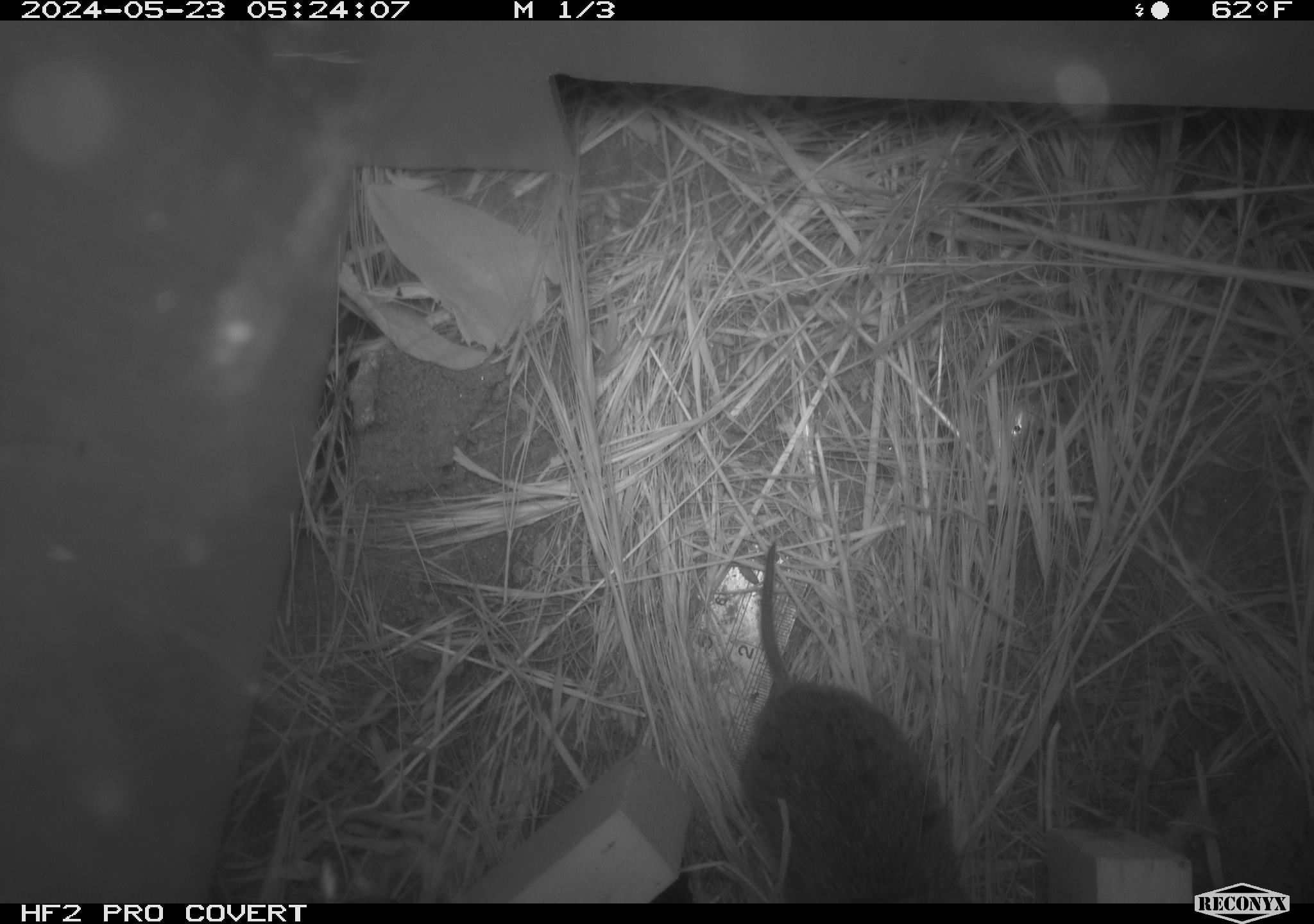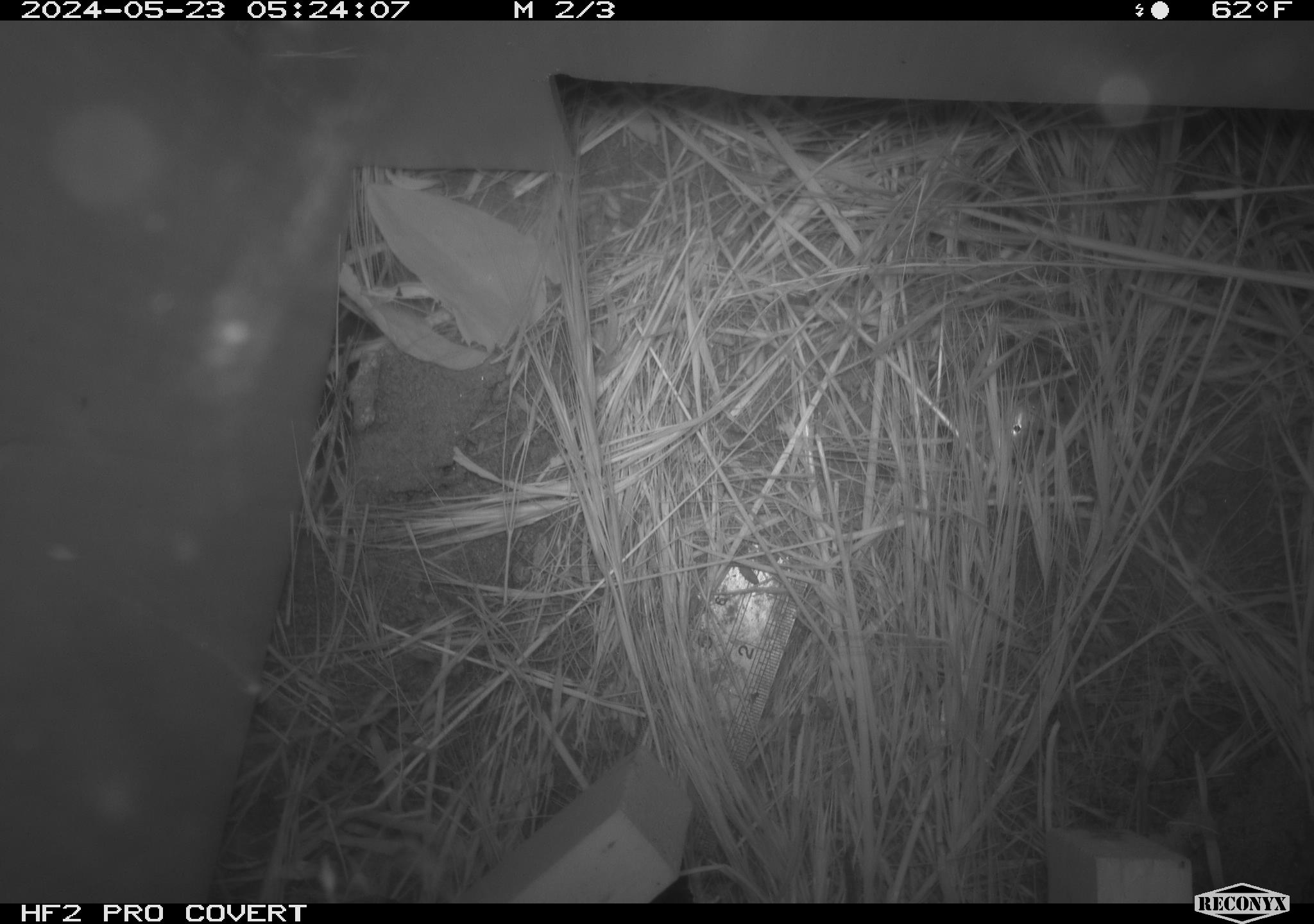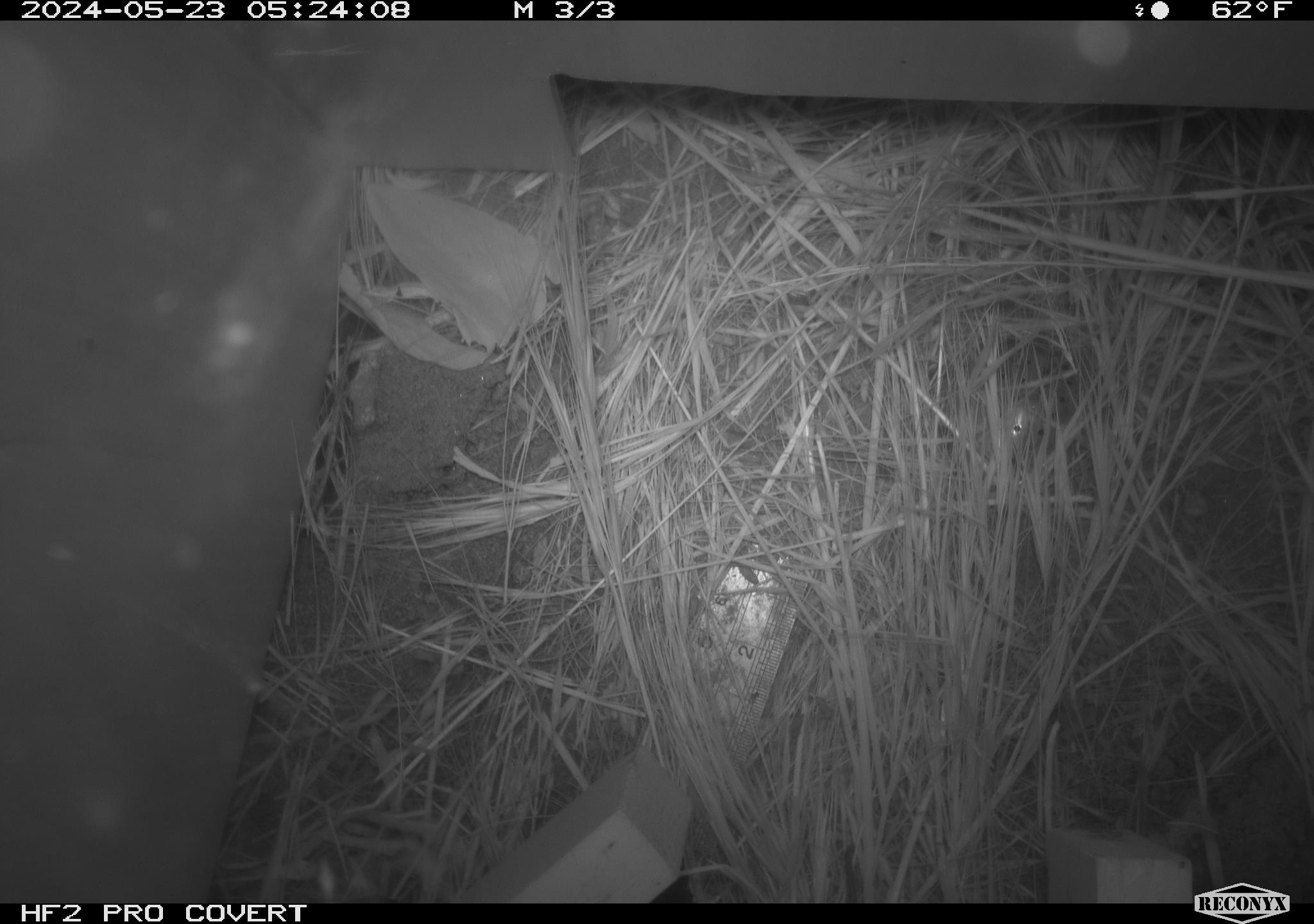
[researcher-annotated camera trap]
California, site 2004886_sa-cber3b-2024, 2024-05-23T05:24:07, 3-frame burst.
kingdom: Animalia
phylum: Chordata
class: Mammalia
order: Rodentia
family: Cricetidae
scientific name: Arvicolinae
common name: voles, lemmings, and muskrats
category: arvicolinae subfamily